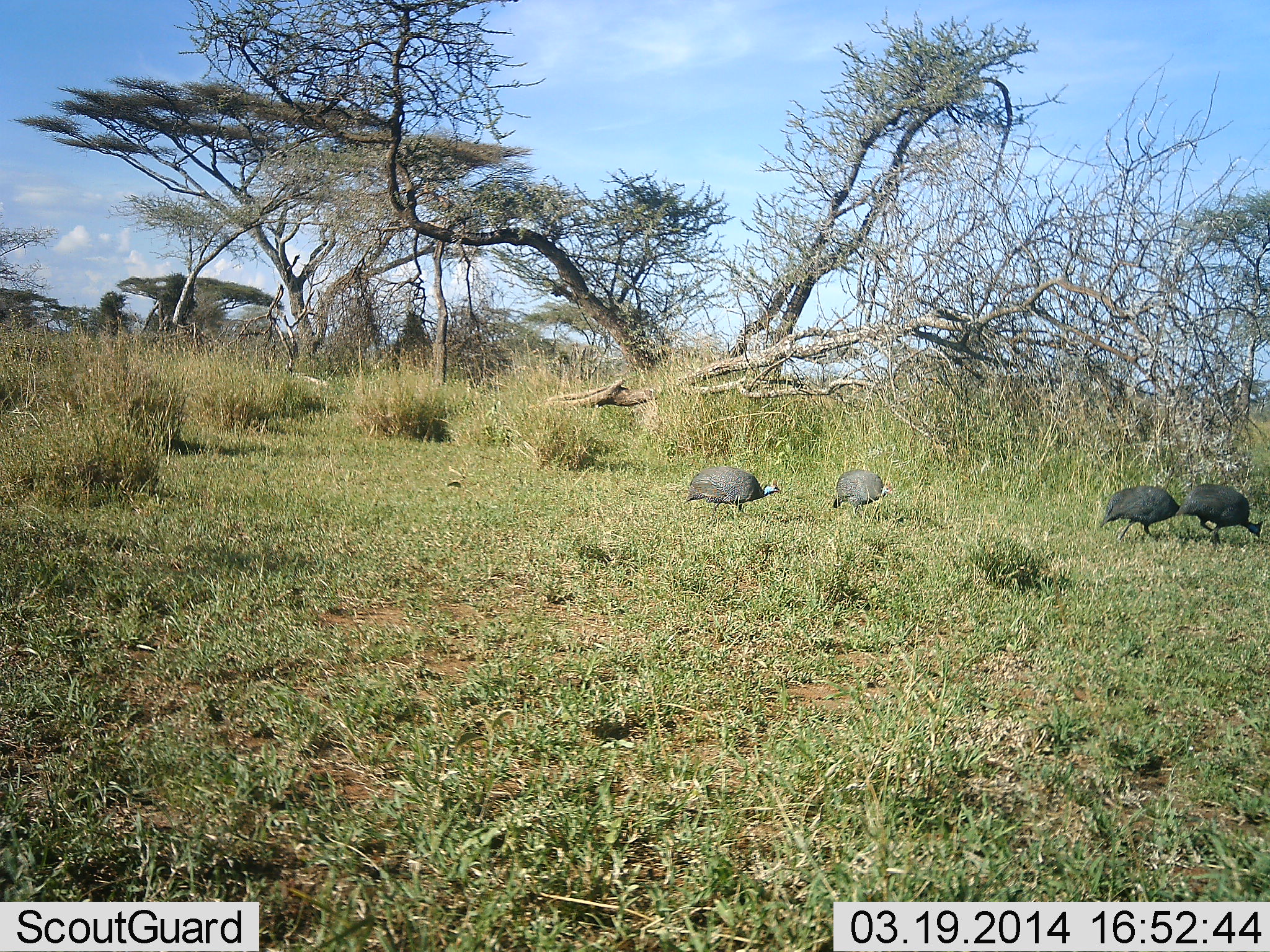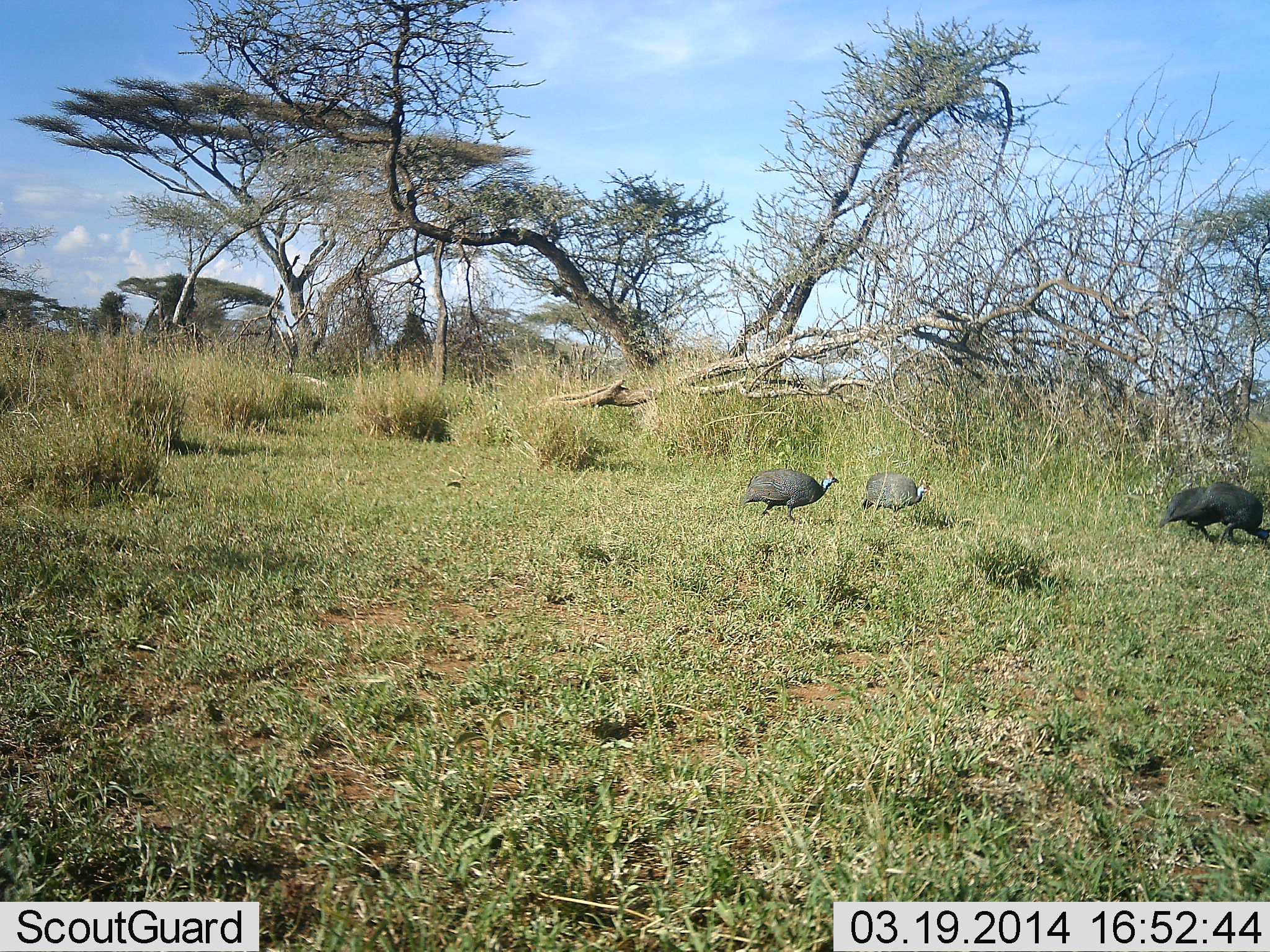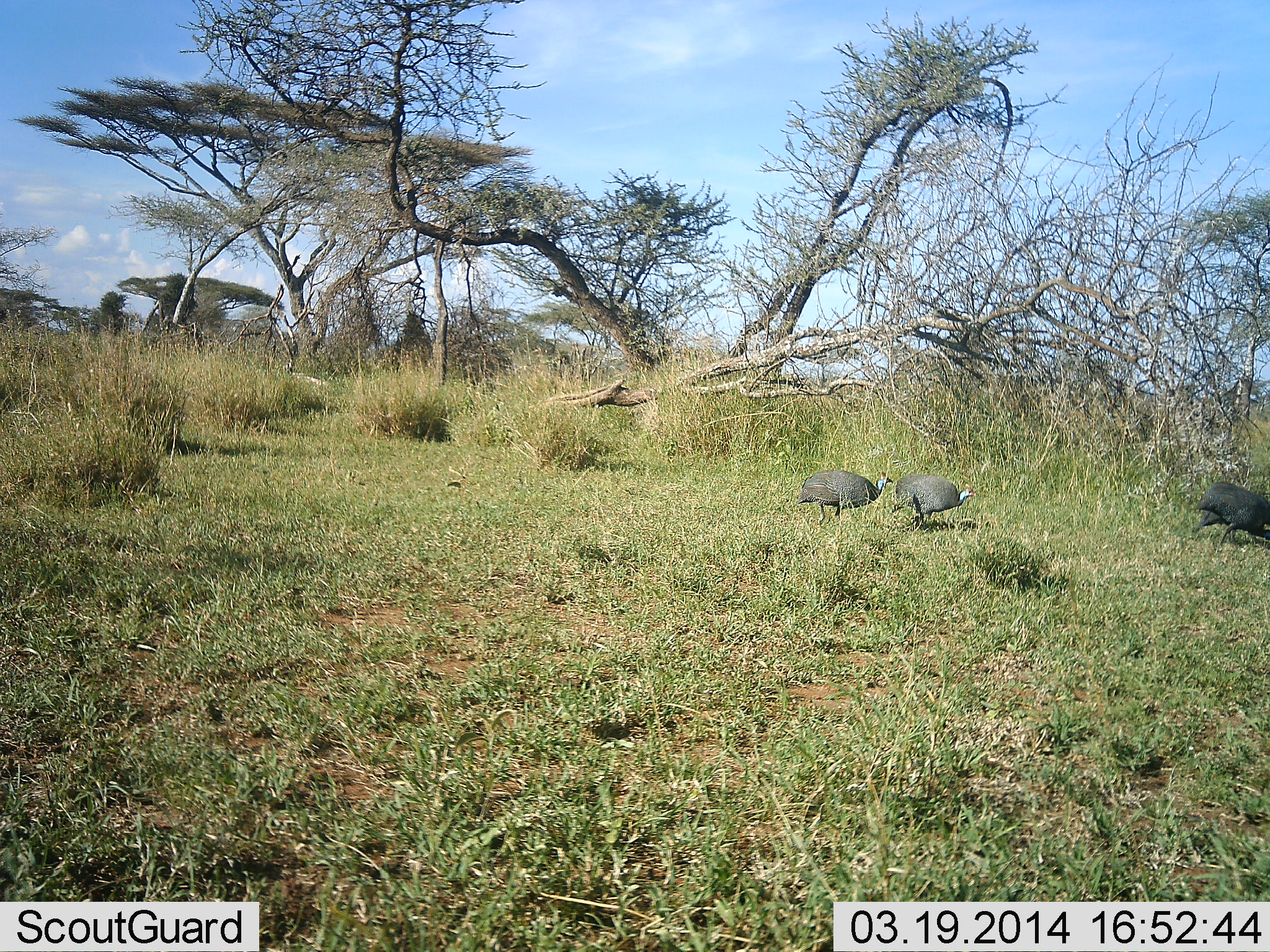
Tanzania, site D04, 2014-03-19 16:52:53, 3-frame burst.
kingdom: Animalia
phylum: Chordata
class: Aves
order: Galliformes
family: Numididae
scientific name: Numididae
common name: guinea fowl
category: guineafowl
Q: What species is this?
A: Guineafowl (guinea fowl) (Numididae).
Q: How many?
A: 4.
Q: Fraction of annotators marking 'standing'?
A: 20%.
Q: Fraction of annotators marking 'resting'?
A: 0%.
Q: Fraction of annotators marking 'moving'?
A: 80%.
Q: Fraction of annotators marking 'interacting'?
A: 0%.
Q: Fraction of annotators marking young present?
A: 0%.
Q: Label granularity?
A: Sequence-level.